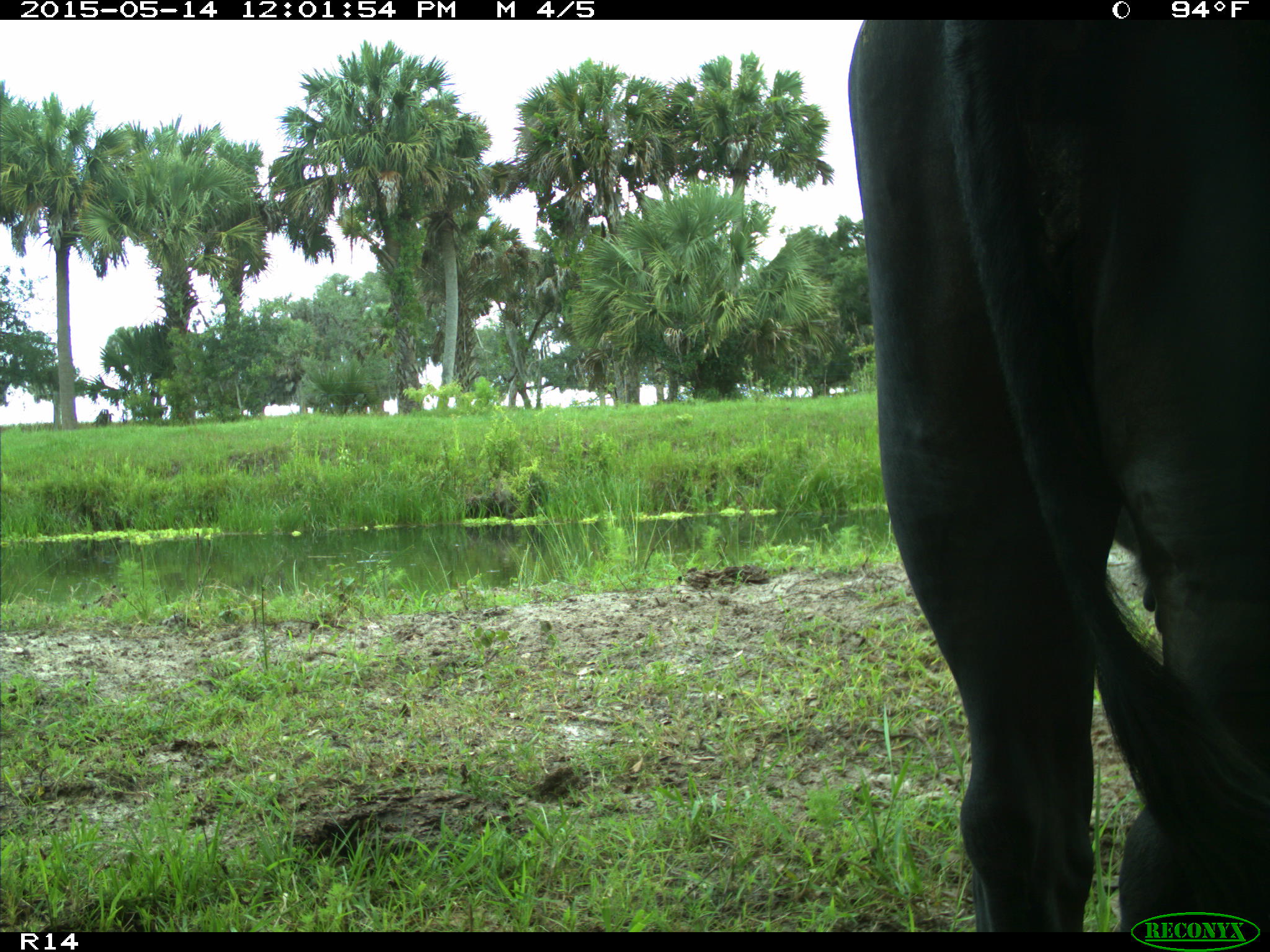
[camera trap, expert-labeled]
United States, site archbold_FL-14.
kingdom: Animalia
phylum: Chordata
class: Mammalia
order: Artiodactyla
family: Bovidae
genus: Bos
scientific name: Bos taurus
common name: domestic cow